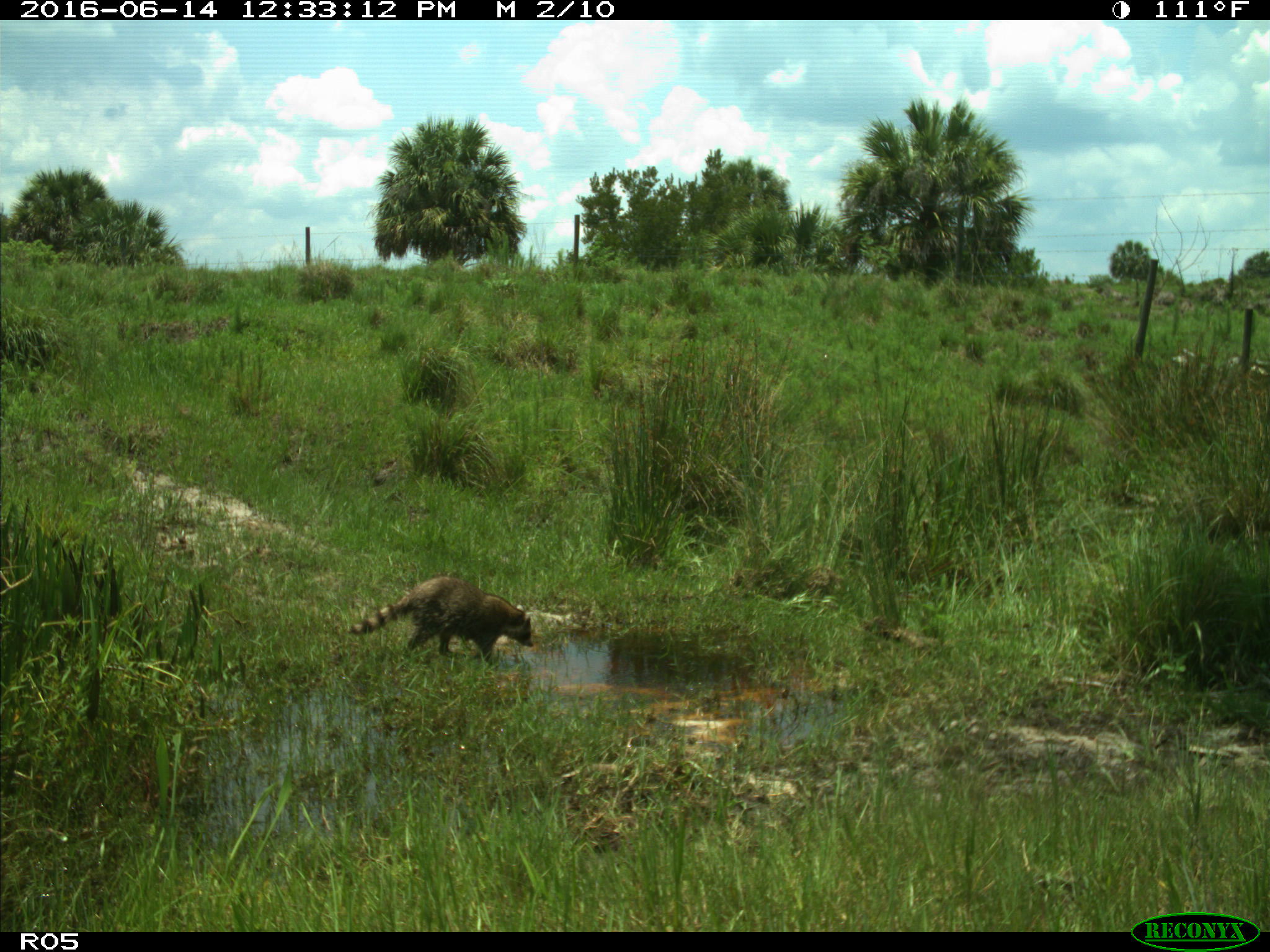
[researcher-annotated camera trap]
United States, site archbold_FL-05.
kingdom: Animalia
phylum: Chordata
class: Mammalia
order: Carnivora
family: Procyonidae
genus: Procyon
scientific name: Procyon lotor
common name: common raccoon